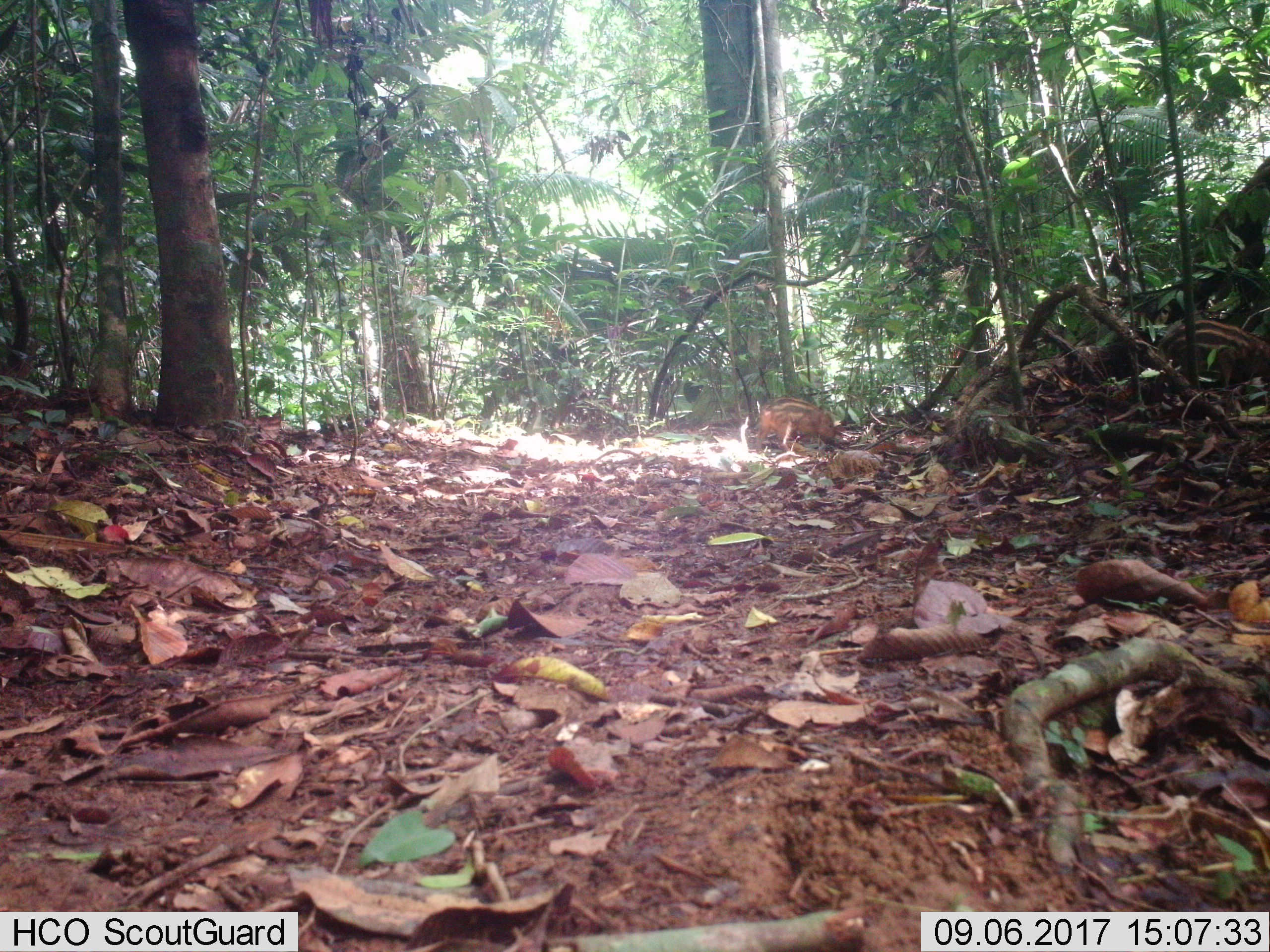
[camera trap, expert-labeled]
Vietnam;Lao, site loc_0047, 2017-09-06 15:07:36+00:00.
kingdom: Animalia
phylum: Chordata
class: Mammalia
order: Artiodactyla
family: Suidae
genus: Sus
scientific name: Sus scrofa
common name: eurasian wild pig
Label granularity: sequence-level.